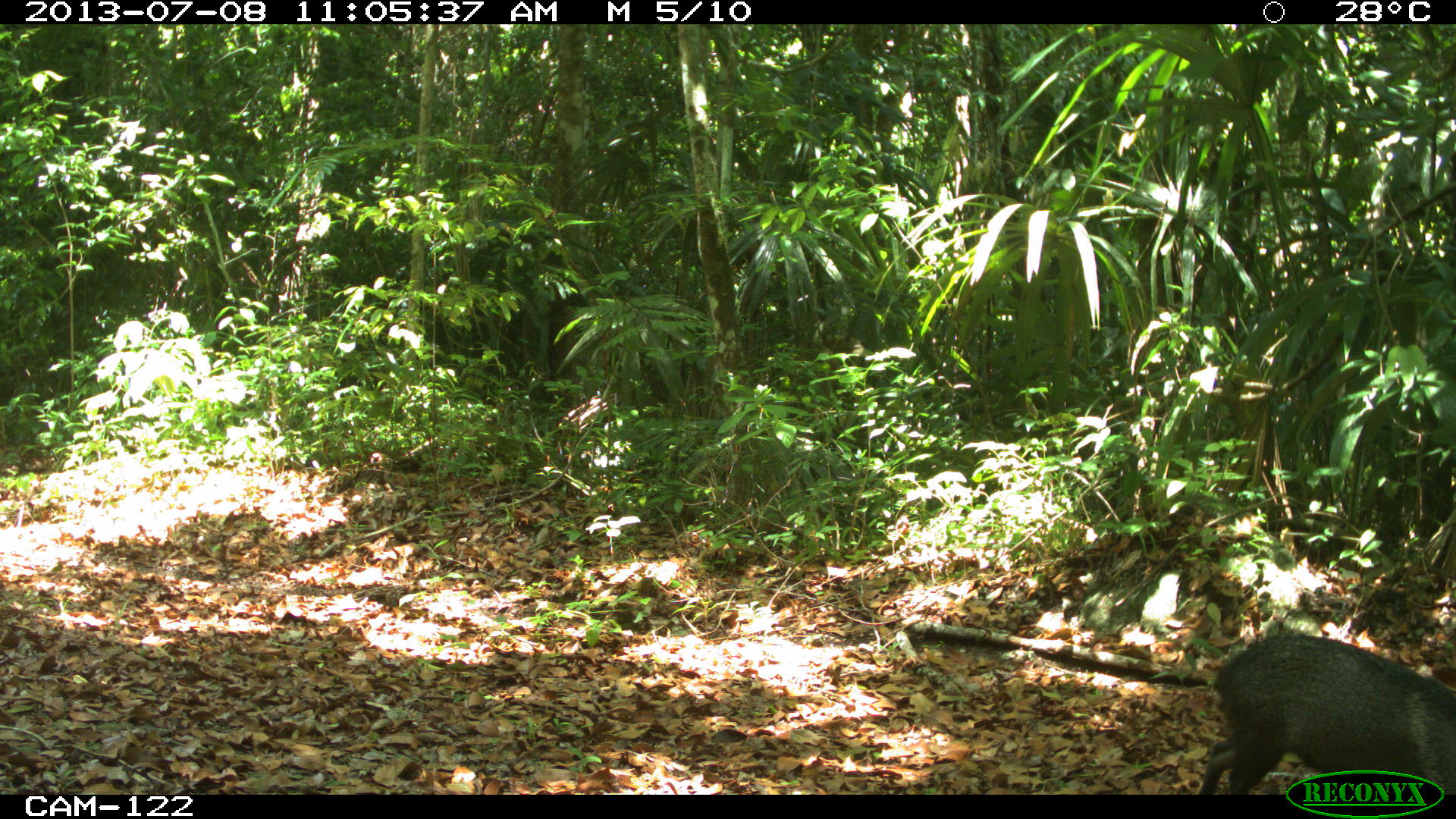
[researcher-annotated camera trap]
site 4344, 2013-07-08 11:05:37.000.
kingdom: Animalia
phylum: Chordata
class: Mammalia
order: Artiodactyla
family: Tayassuidae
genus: Pecari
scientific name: Pecari tajacu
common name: collared peccary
Pecari tajacu (collared peccary), count 1.